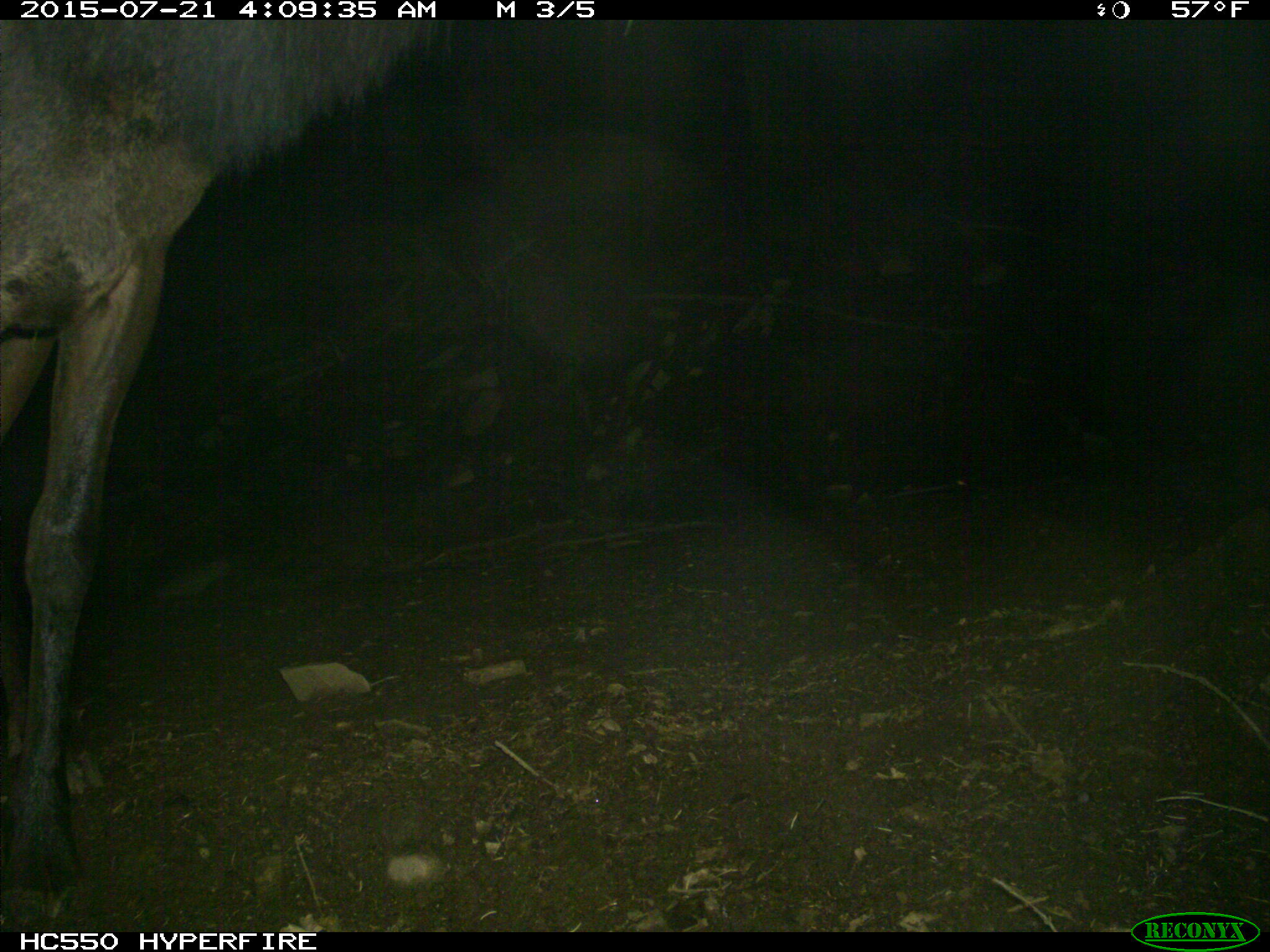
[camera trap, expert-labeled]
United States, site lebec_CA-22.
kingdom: Animalia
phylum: Chordata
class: Mammalia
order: Artiodactyla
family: Cervidae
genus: Cervus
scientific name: Cervus canadensis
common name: elk